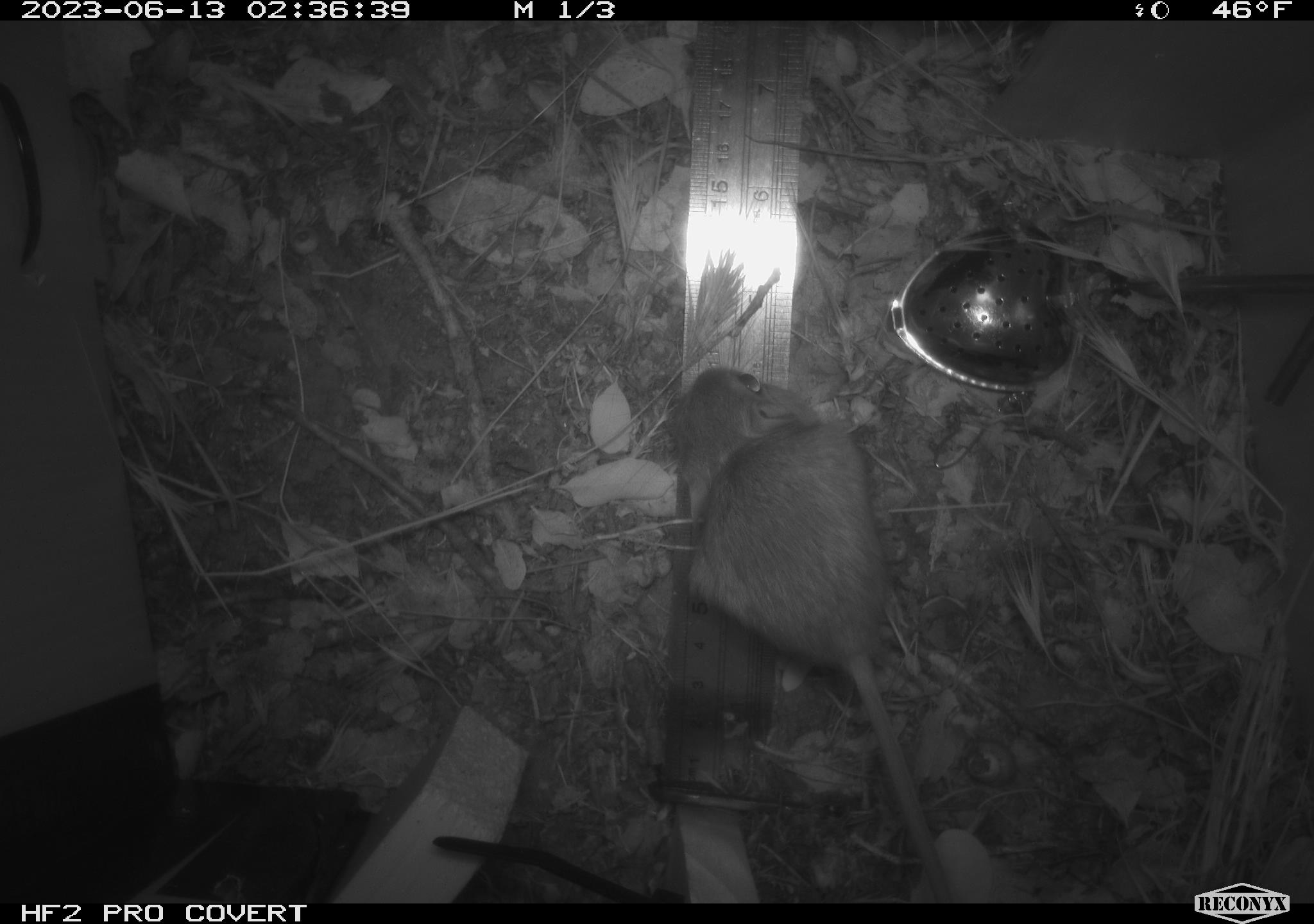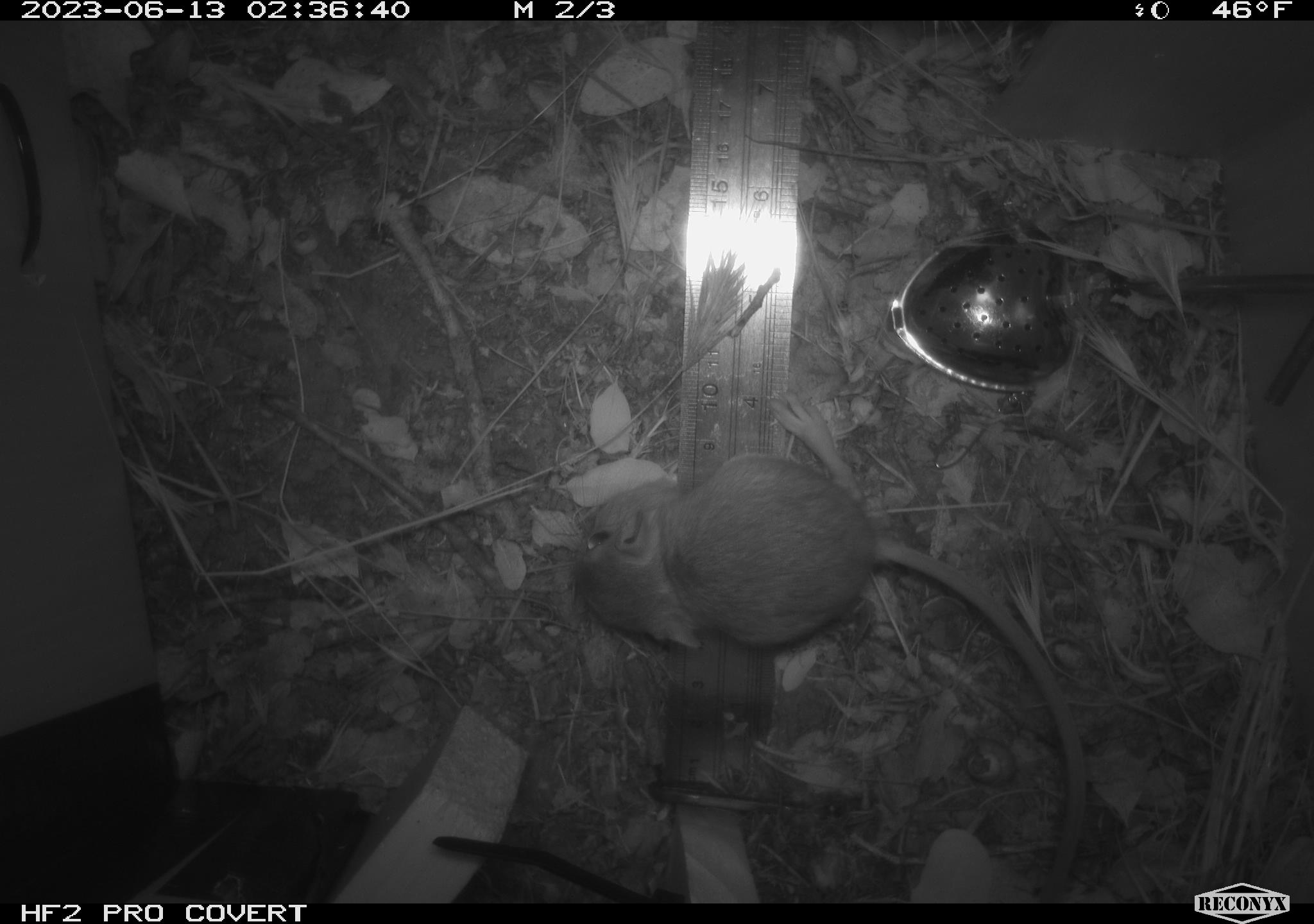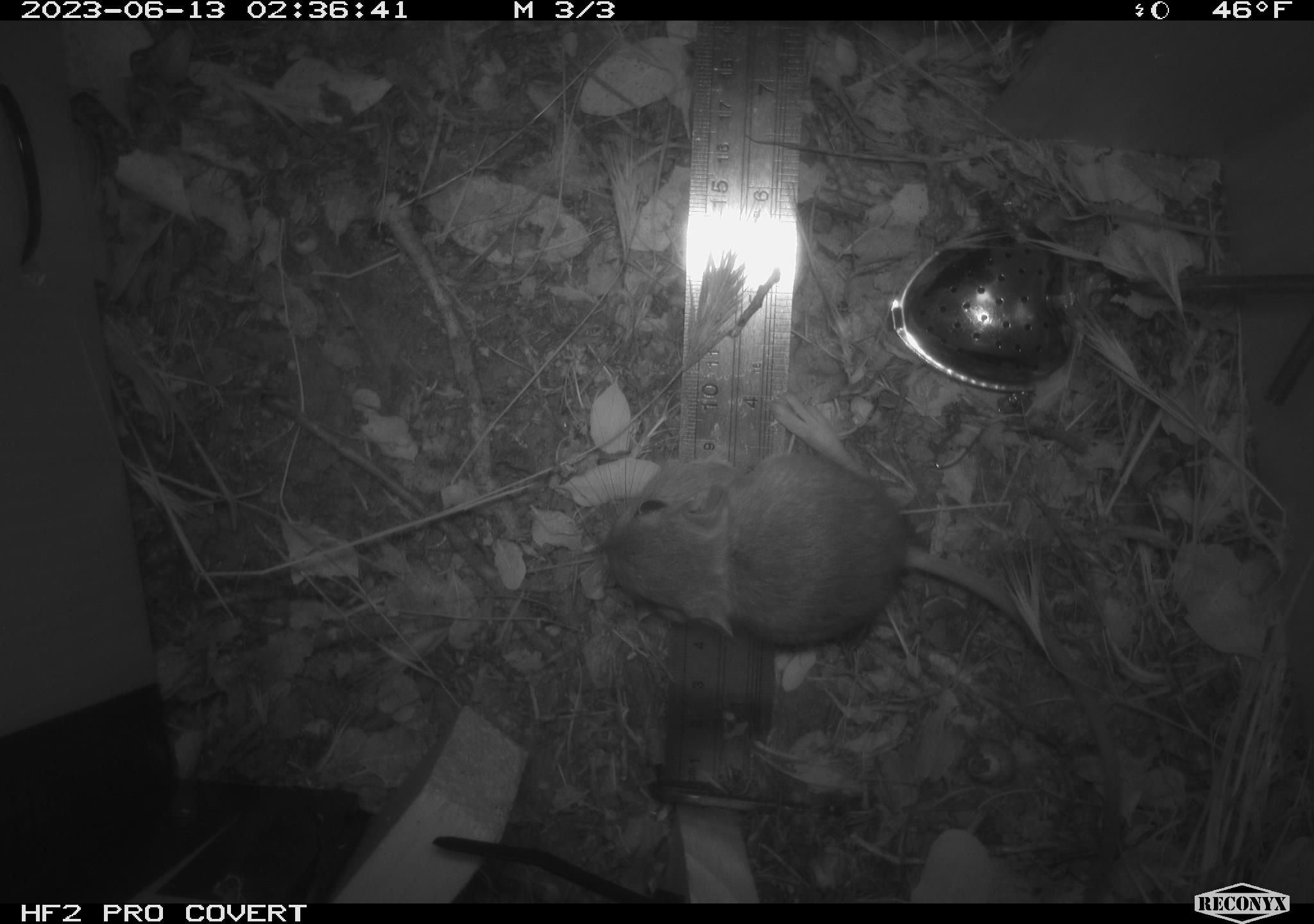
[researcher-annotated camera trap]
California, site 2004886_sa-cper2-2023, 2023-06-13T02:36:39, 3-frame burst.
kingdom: Animalia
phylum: Chordata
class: Mammalia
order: Rodentia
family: Heteromyidae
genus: Dipodomys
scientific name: Dipodomys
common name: kangaroo rats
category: dipodomys species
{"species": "dipodomys species (kangaroo rats) (Dipodomys)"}